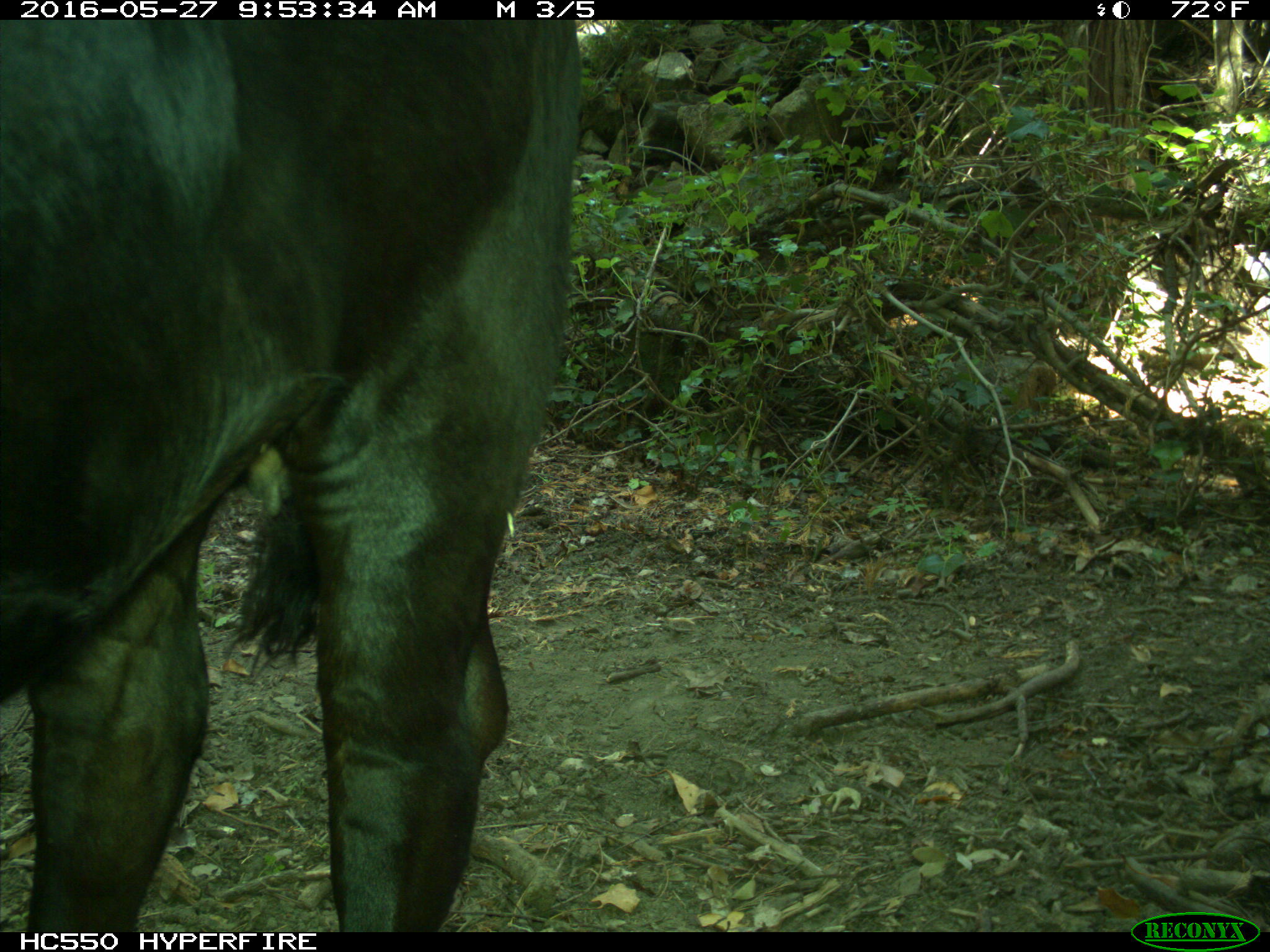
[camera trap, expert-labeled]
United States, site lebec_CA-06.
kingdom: Animalia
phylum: Chordata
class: Mammalia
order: Artiodactyla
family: Bovidae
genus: Bos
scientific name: Bos taurus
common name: domestic cow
Bos taurus (domestic cow).